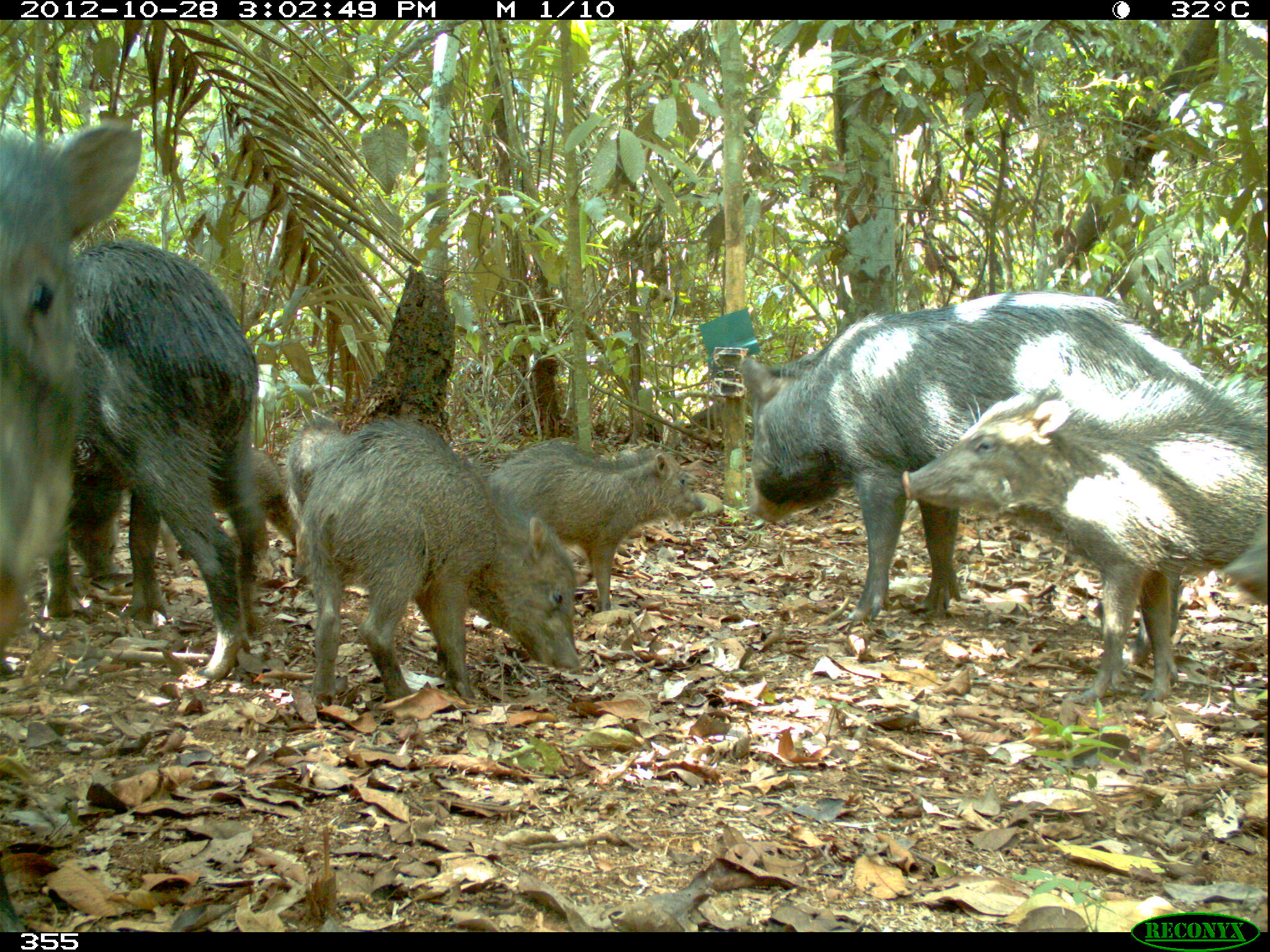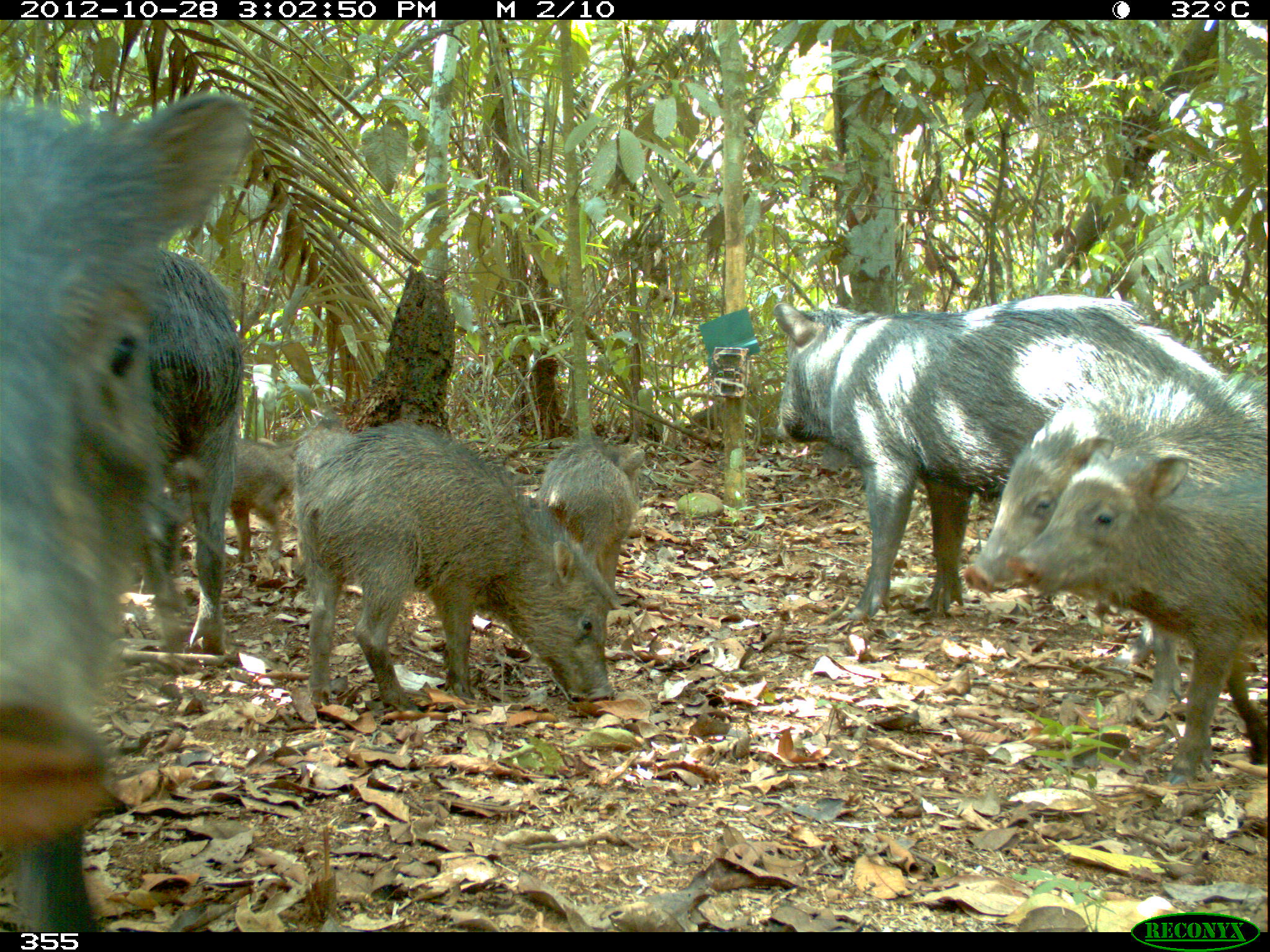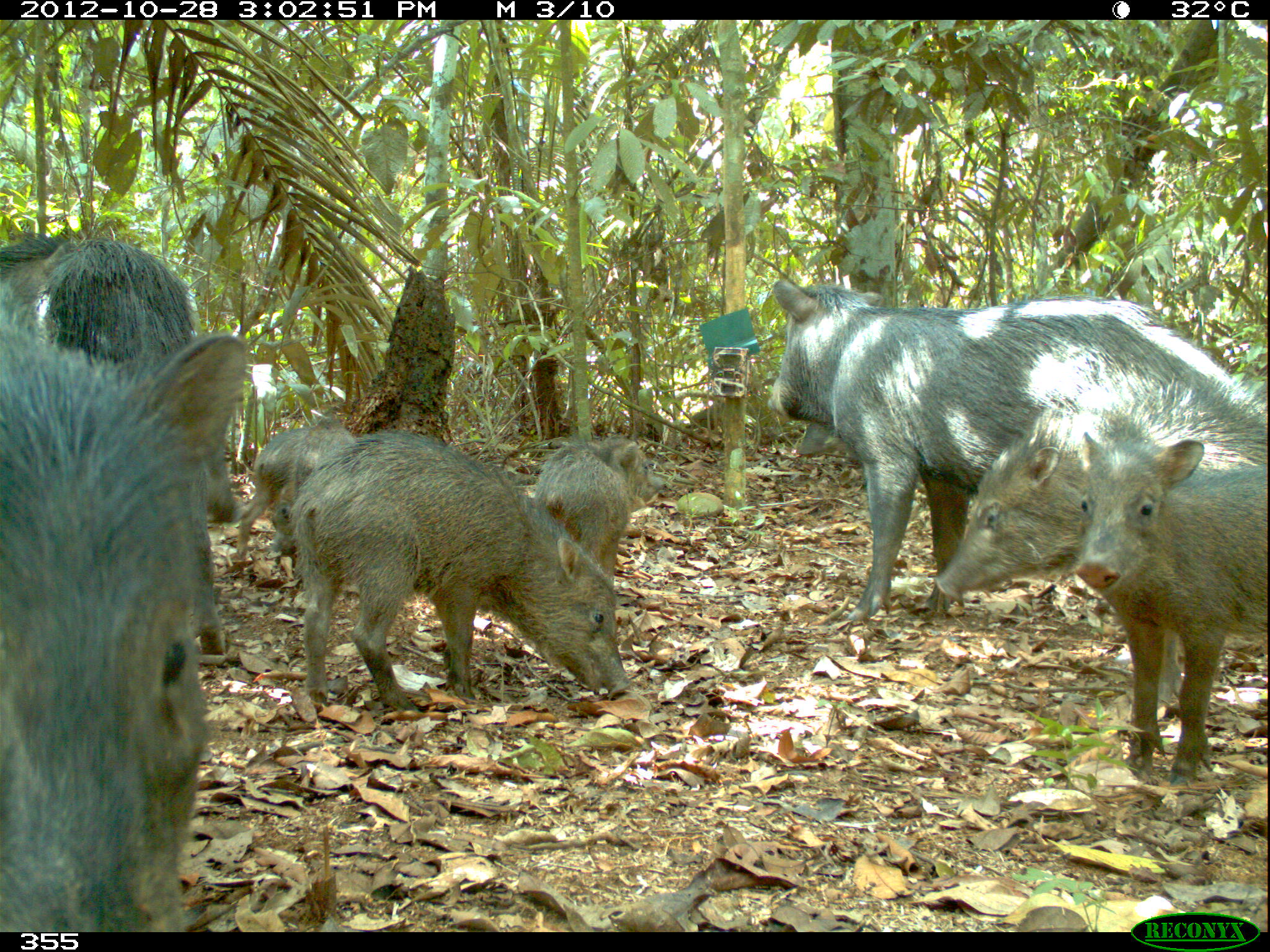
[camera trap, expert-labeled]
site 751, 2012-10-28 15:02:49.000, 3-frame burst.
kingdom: Animalia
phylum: Chordata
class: Mammalia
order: Artiodactyla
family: Tayassuidae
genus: Tayassu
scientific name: Tayassu pecari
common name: white-lipped peccary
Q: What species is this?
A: Tayassu pecari (white-lipped peccary).